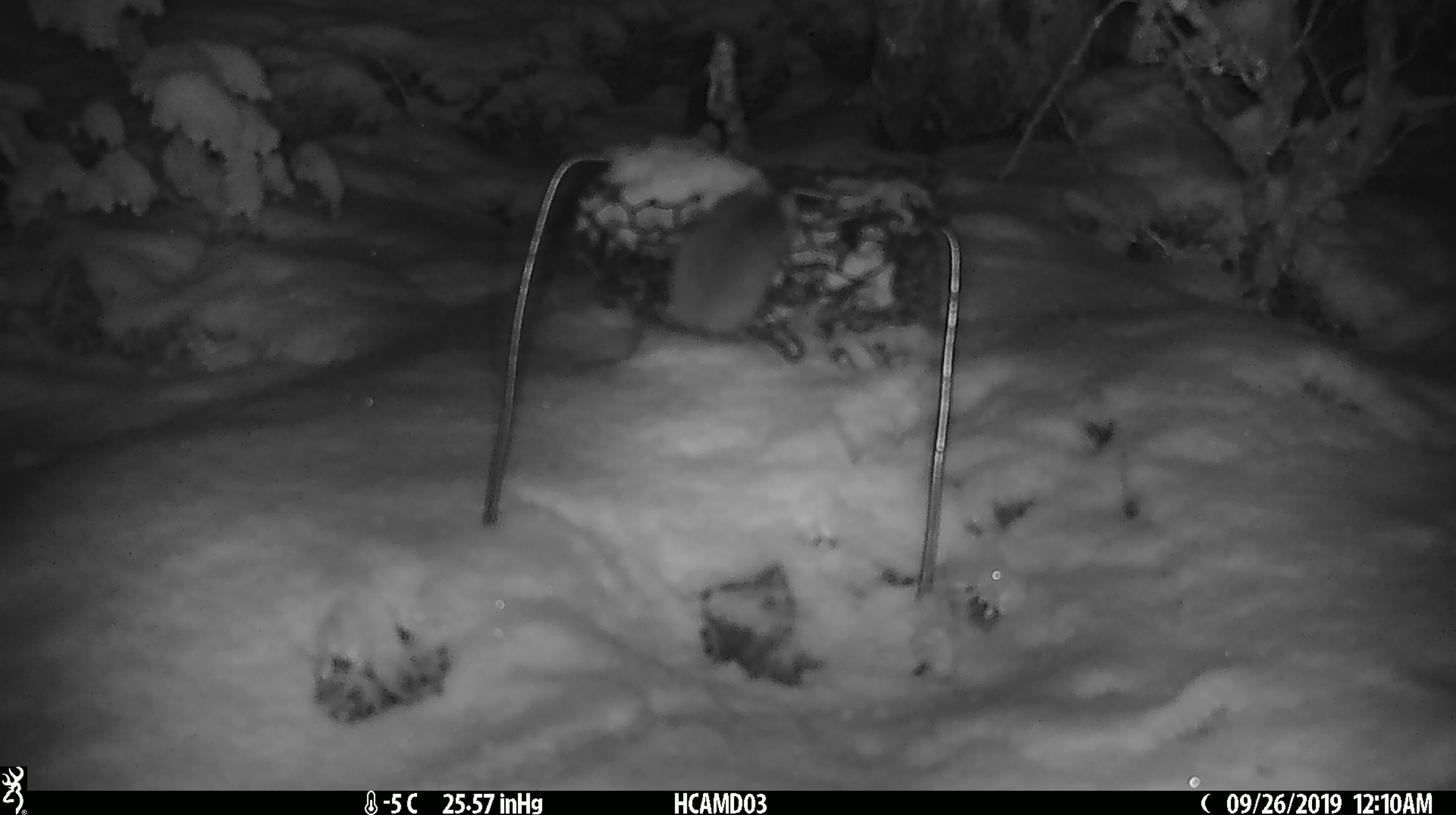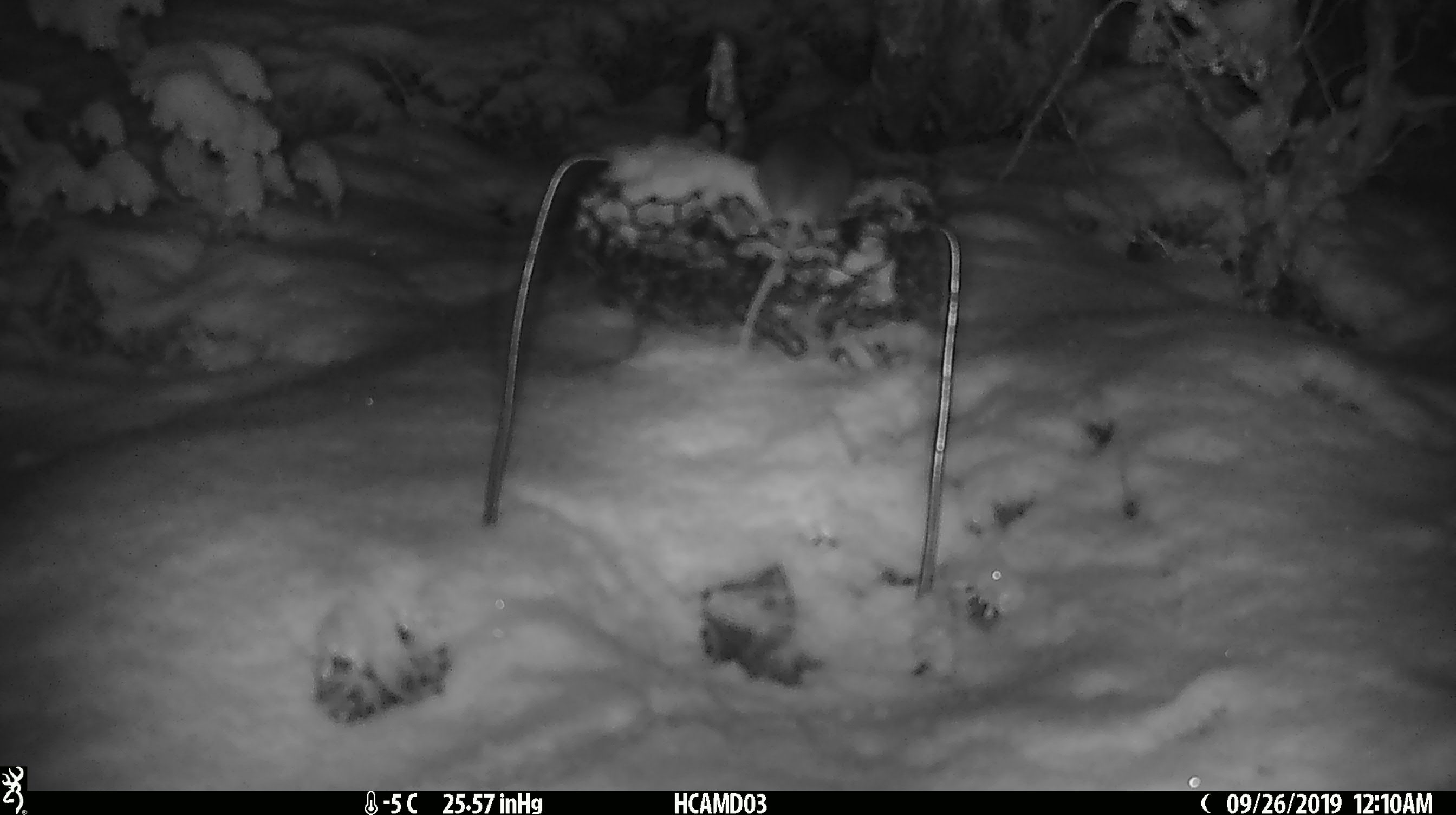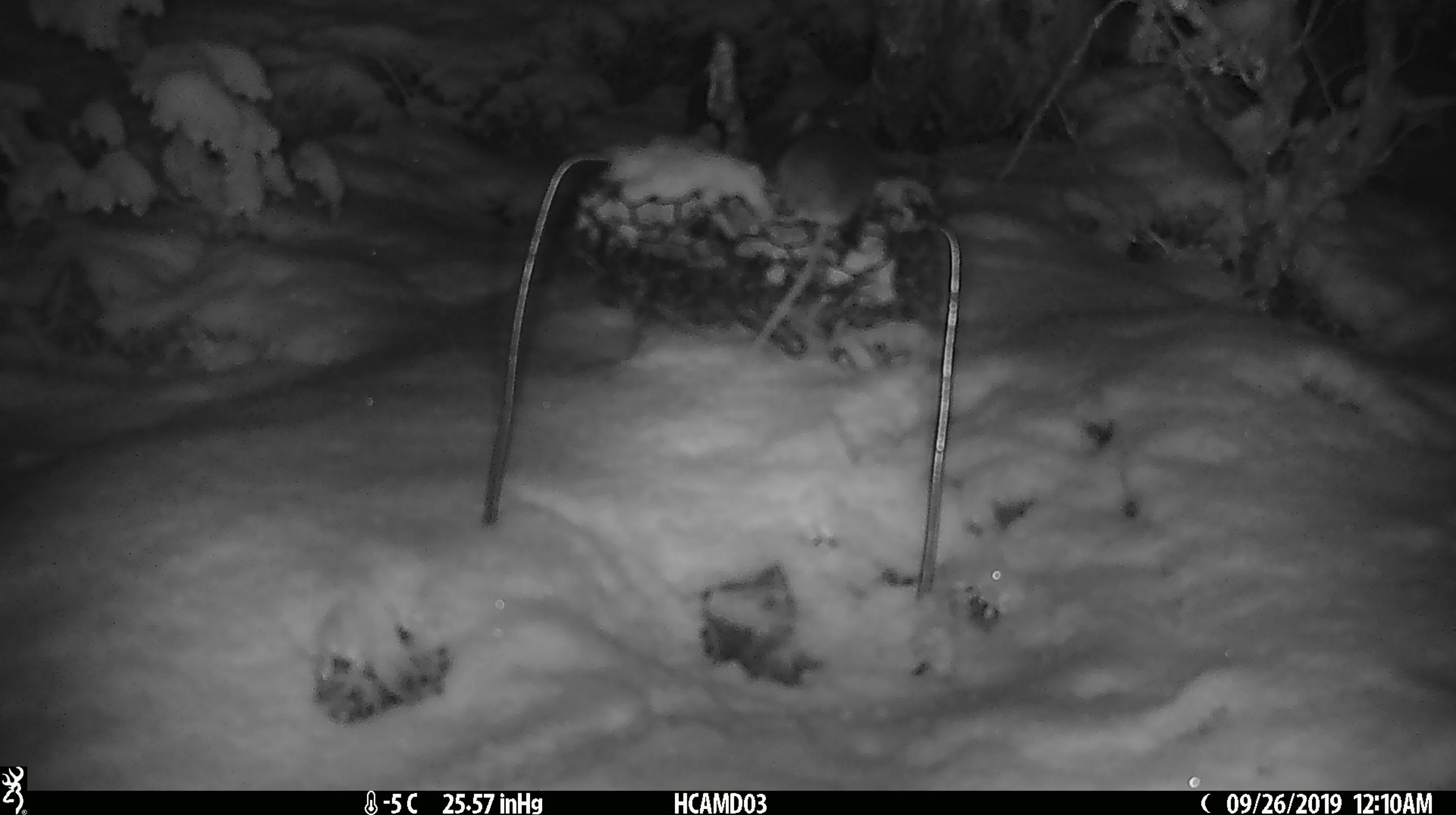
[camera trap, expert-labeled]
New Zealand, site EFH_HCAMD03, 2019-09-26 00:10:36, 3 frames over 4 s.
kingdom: Animalia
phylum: Chordata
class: Mammalia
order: Rodentia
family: Muridae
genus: Mus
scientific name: Mus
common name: mouse